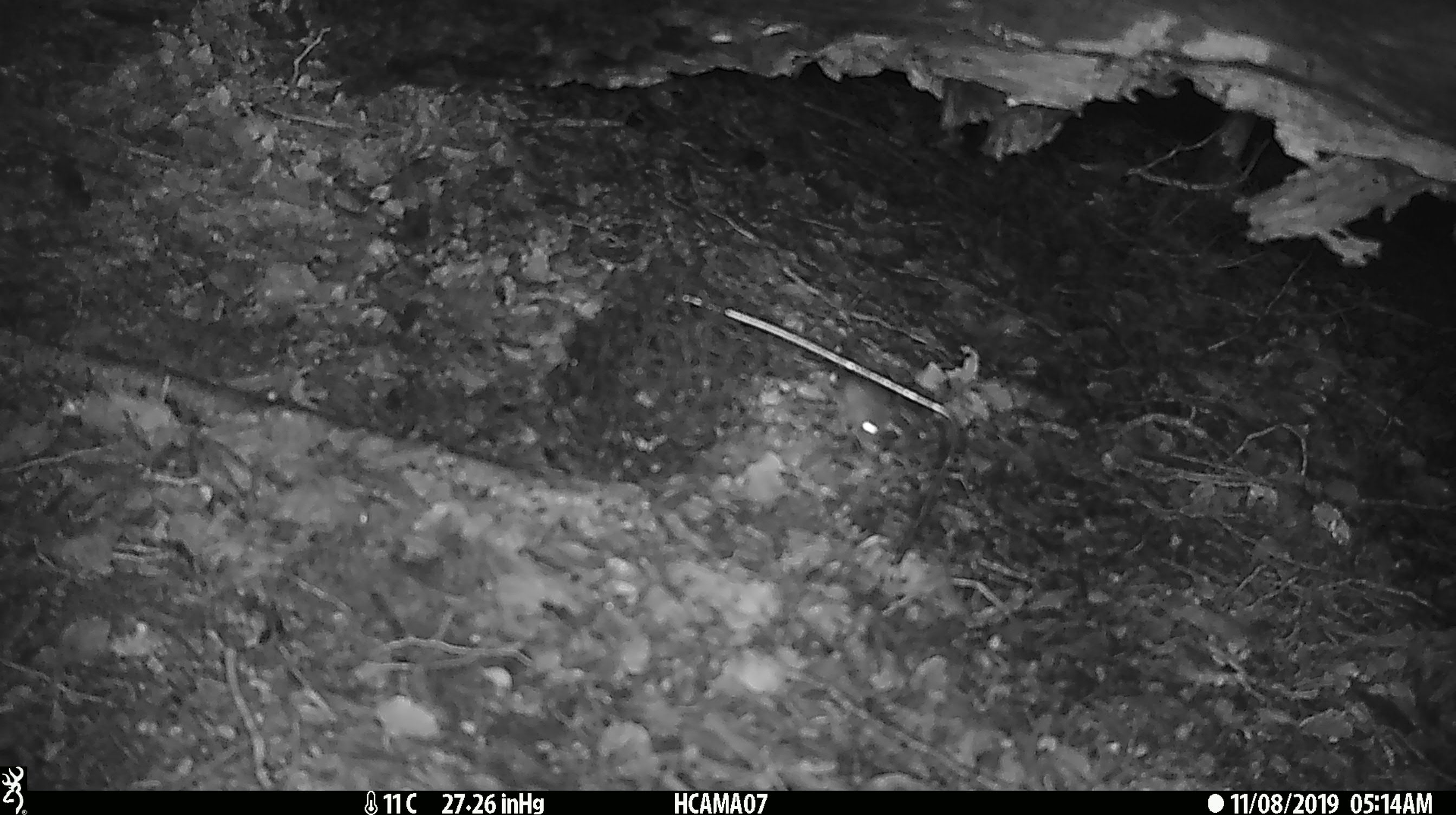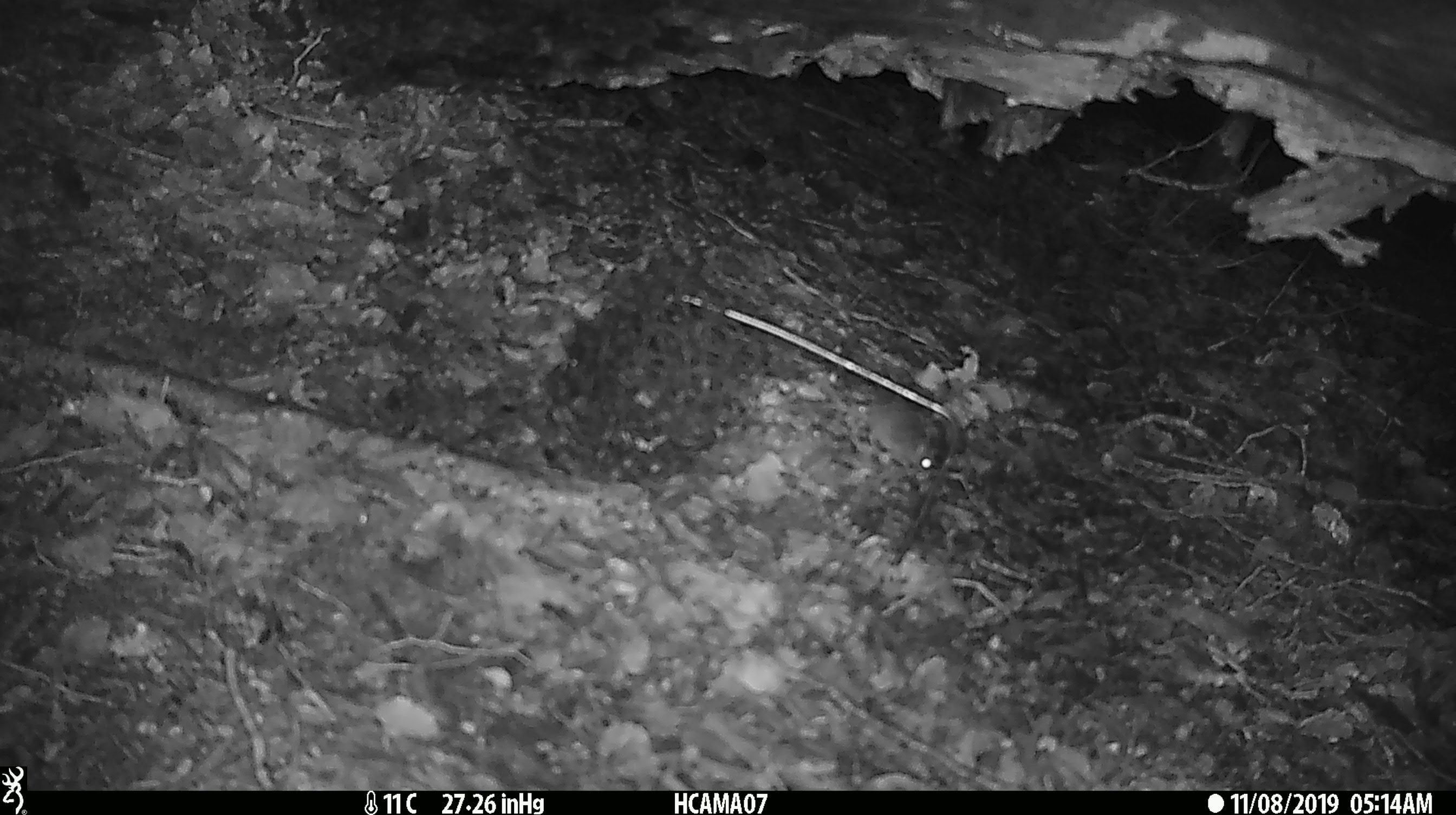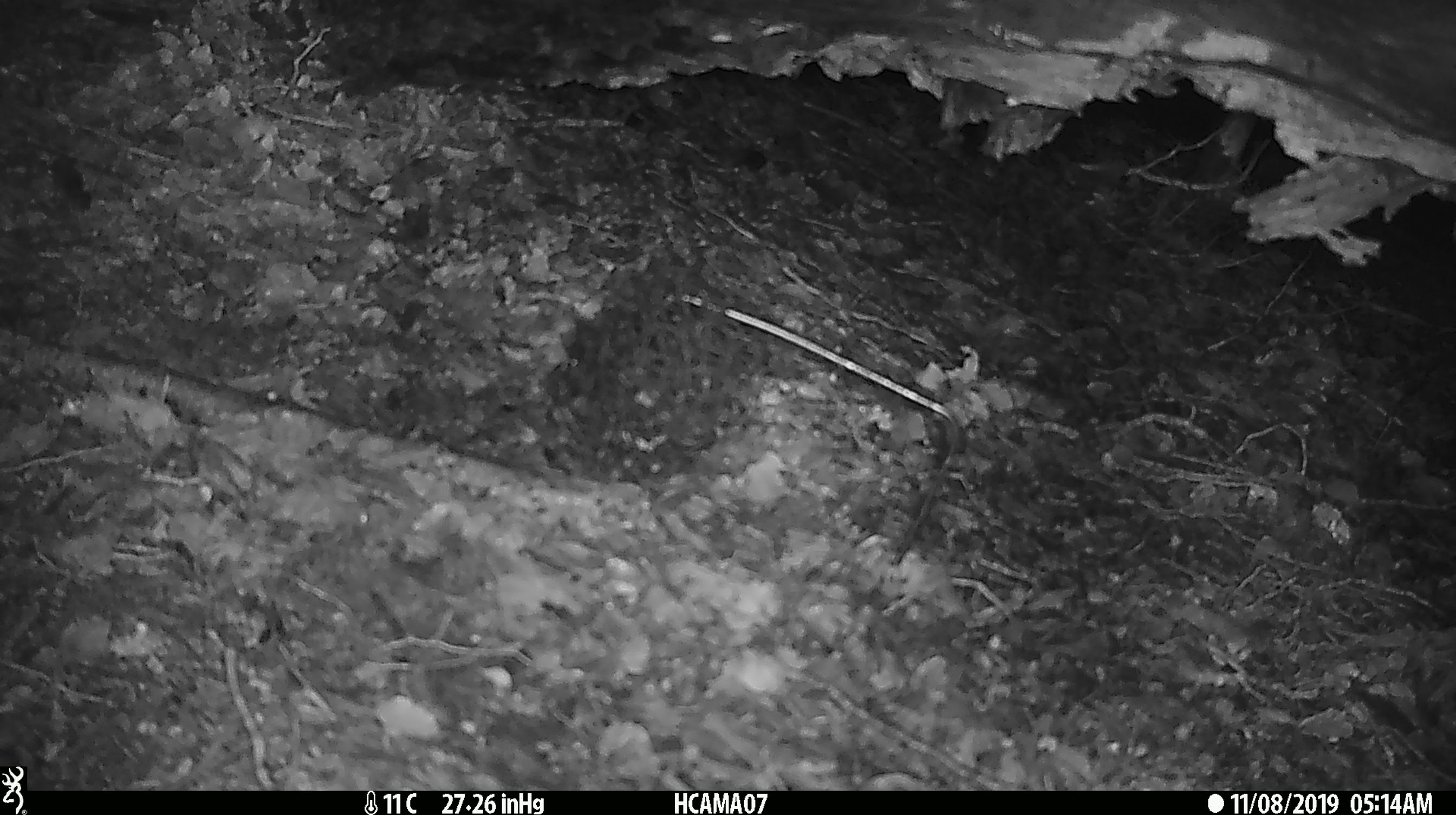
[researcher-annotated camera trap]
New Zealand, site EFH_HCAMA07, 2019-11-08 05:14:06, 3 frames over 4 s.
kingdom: Animalia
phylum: Chordata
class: Mammalia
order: Rodentia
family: Muridae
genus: Mus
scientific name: Mus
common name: mouse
Mouse (Mus).